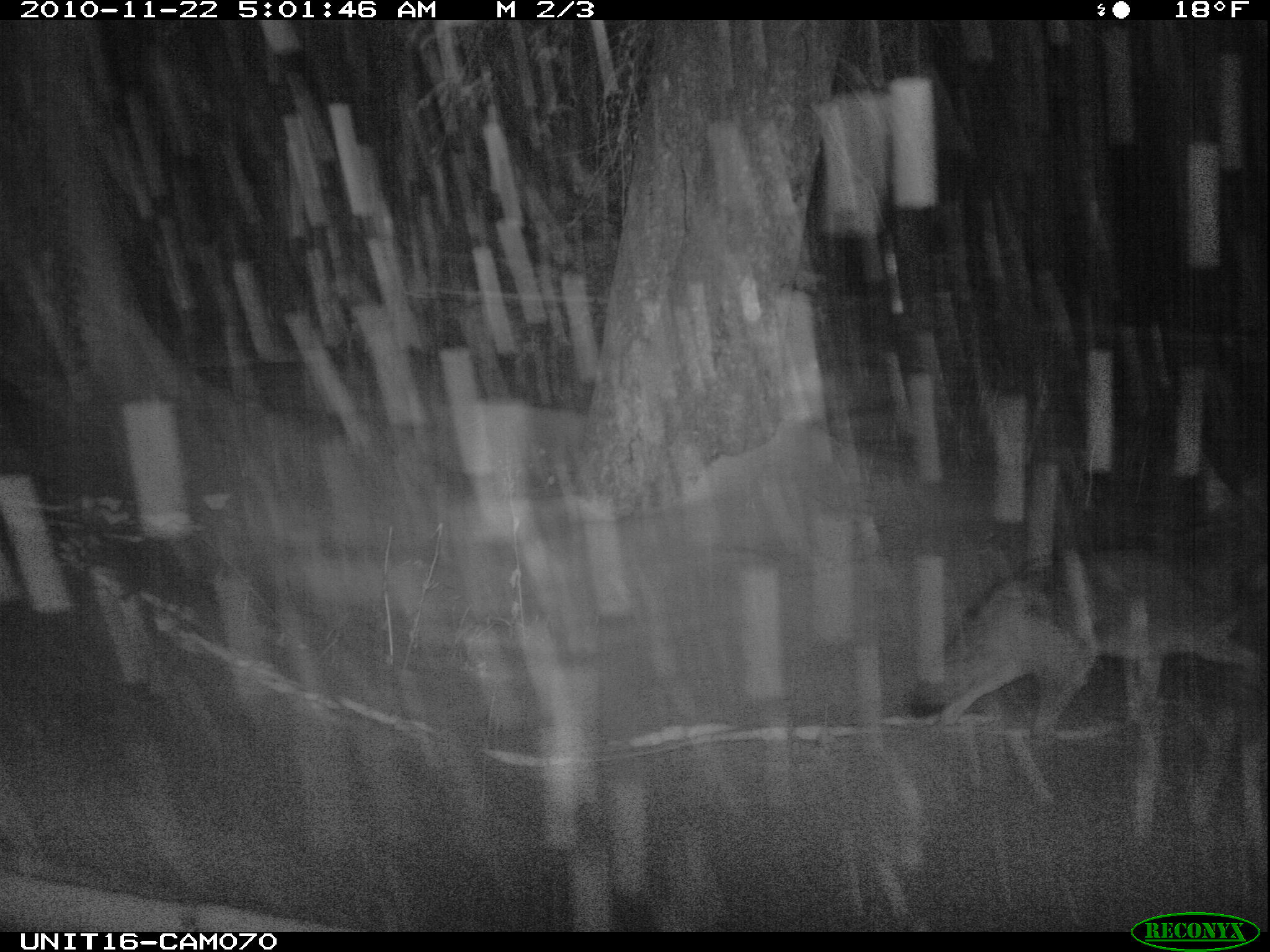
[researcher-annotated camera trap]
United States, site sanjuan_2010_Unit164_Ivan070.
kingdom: Animalia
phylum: Chordata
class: Mammalia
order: Carnivora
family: Canidae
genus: Canis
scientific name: Canis latrans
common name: coyote